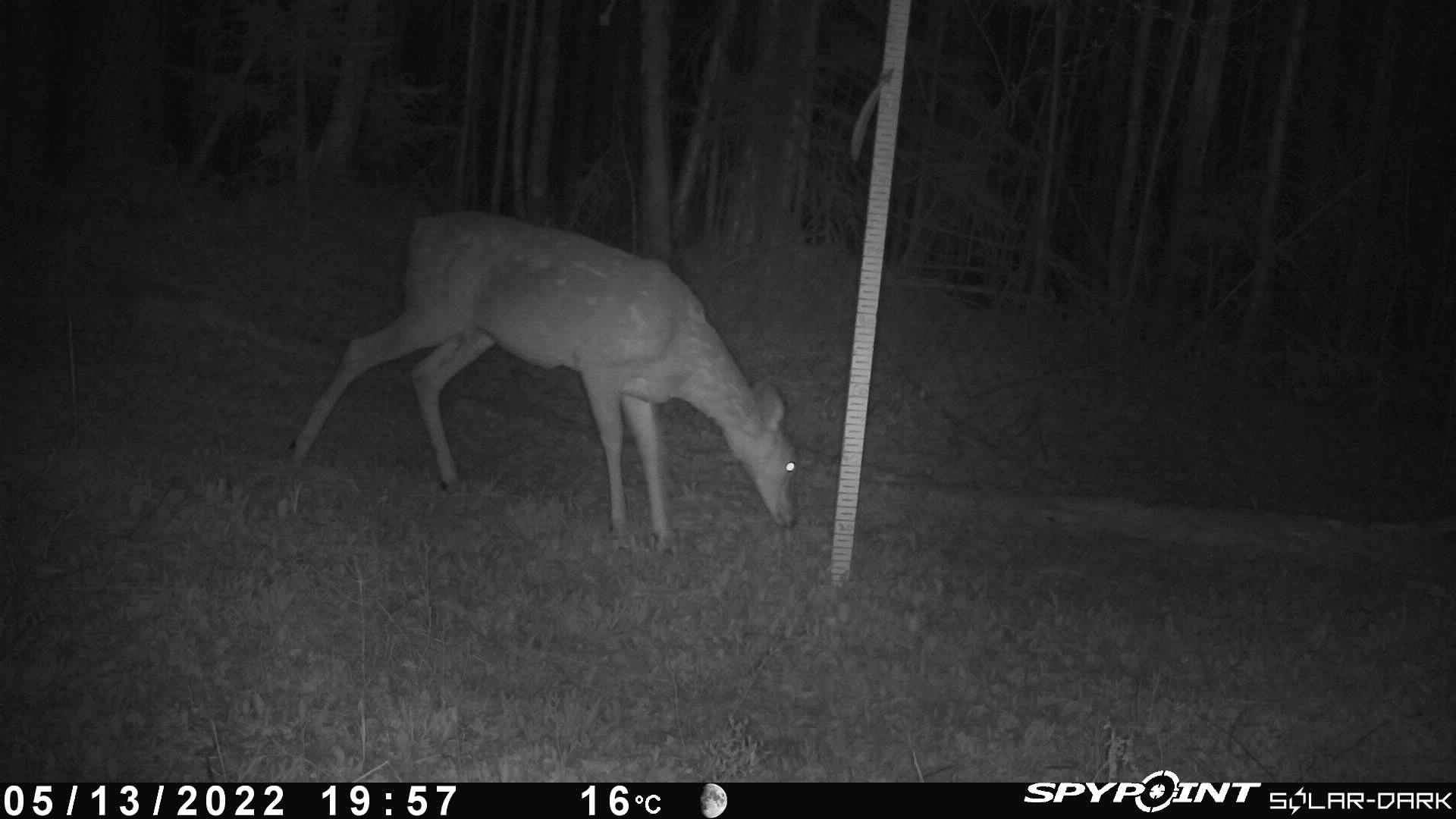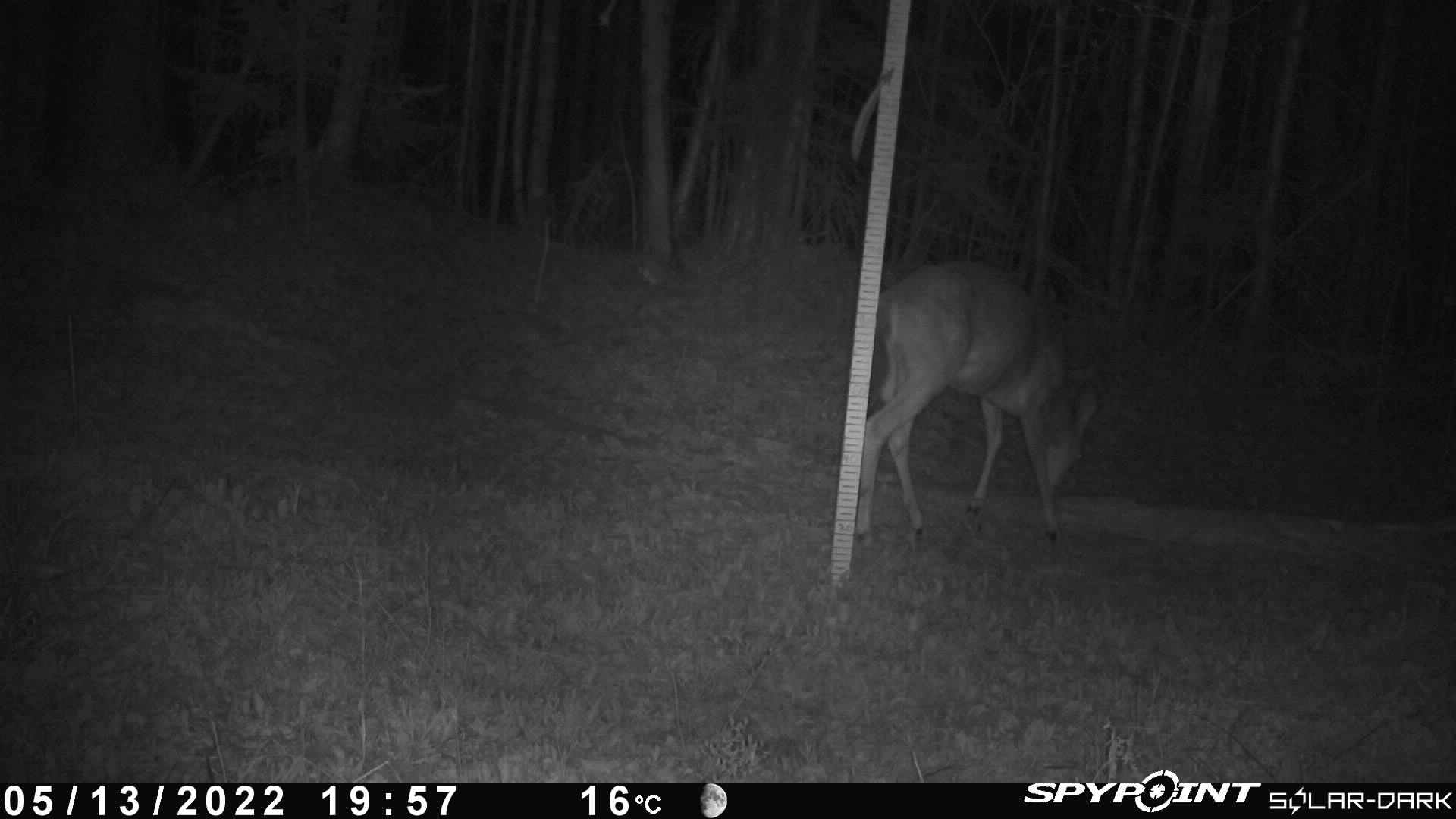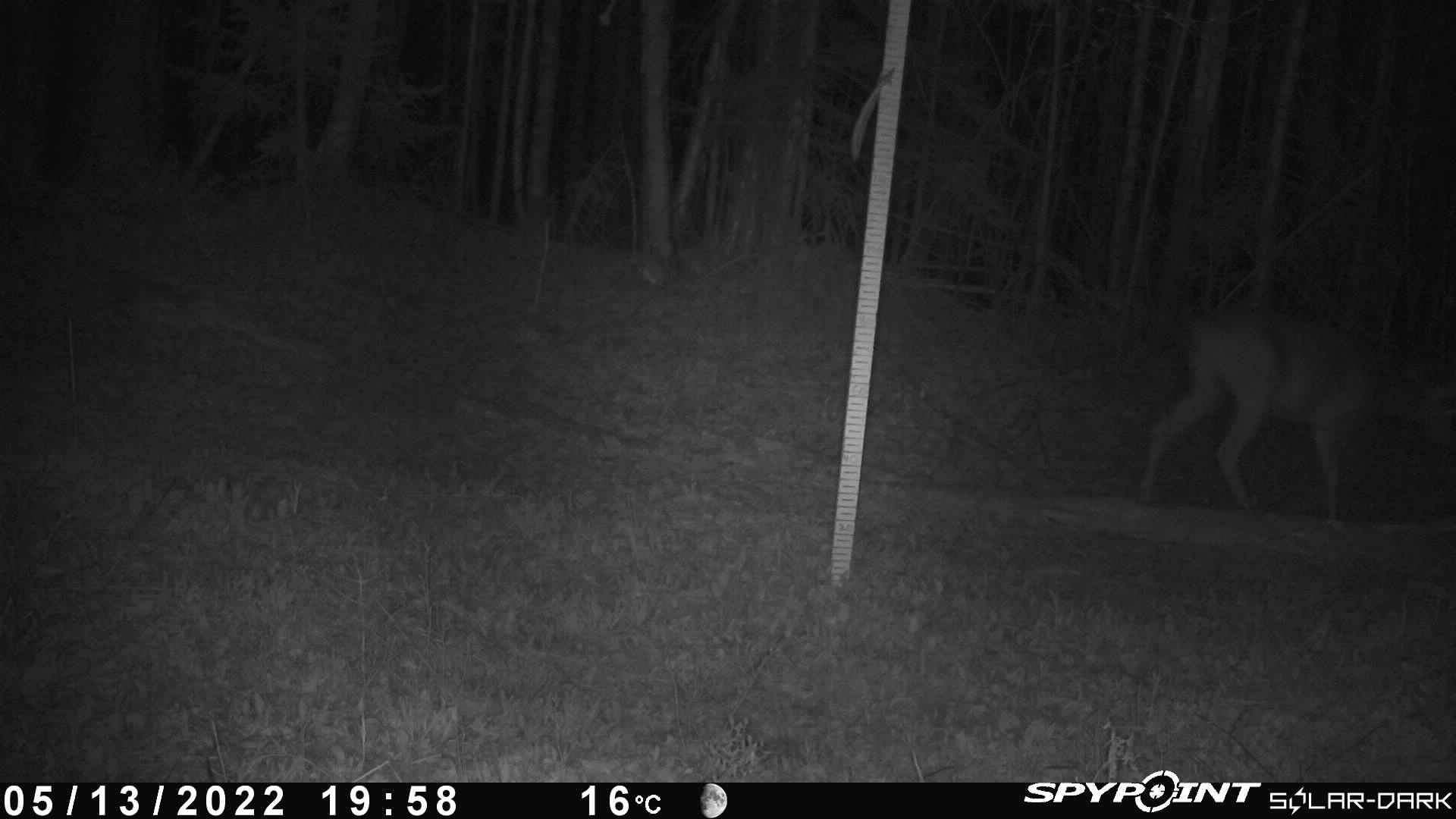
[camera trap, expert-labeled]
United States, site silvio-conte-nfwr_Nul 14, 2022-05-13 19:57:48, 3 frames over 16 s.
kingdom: Animalia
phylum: Chordata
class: Mammalia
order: Artiodactyla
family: Cervidae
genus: Odocoileus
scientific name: Odocoileus virginianus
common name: white-tailed deer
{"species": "white-tailed deer (Odocoileus virginianus)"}